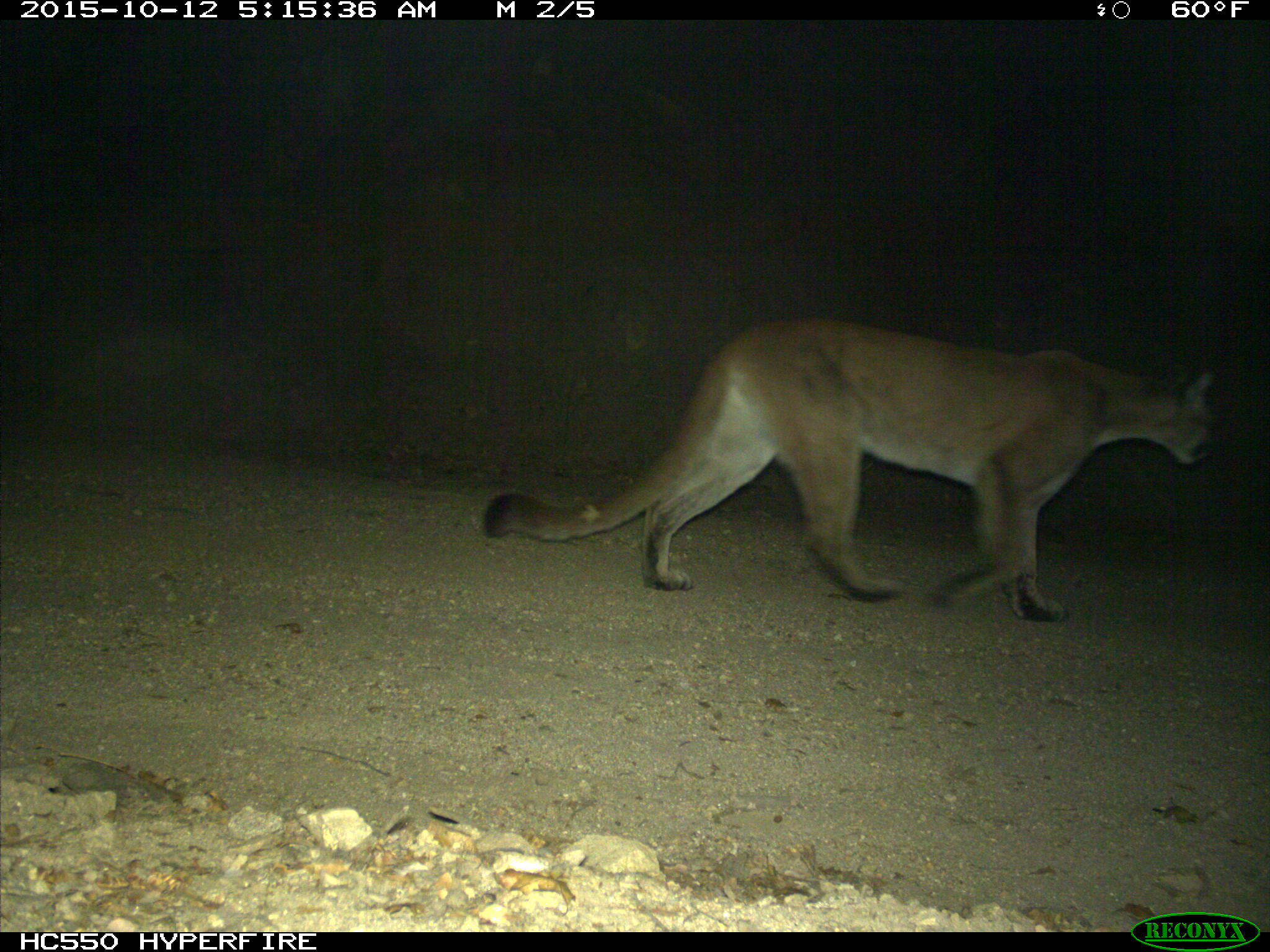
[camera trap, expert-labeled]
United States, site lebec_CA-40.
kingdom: Animalia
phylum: Chordata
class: Mammalia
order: Carnivora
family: Felidae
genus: Puma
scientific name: Puma concolor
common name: mountain lion